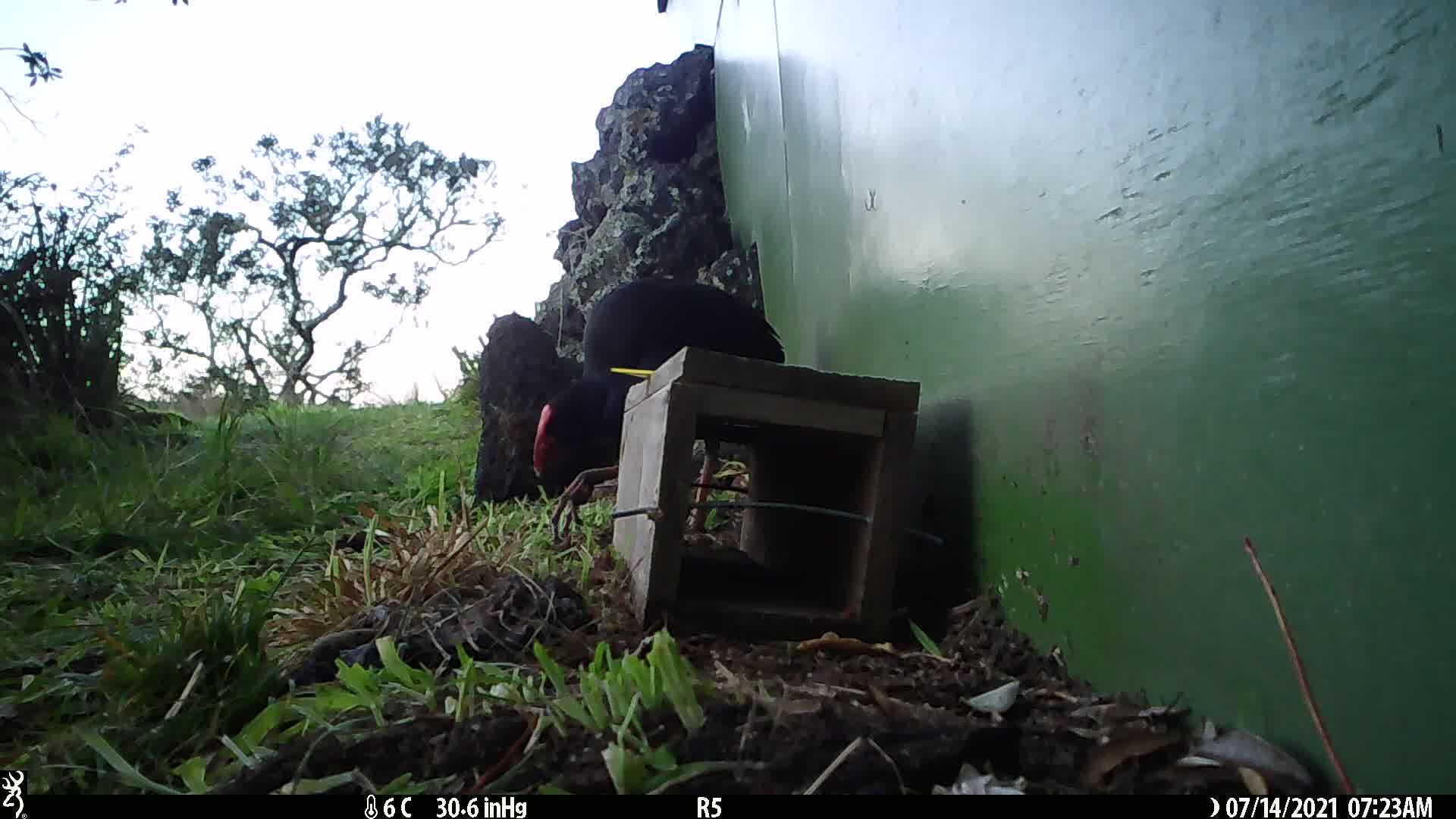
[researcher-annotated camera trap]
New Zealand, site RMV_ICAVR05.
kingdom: Animalia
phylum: Chordata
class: Aves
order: Gruiformes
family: Rallidae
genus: Porphyrio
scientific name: Porphyrio melanotus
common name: australasian swamphen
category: pukeko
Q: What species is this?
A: Pukeko (australasian swamphen) (Porphyrio melanotus).